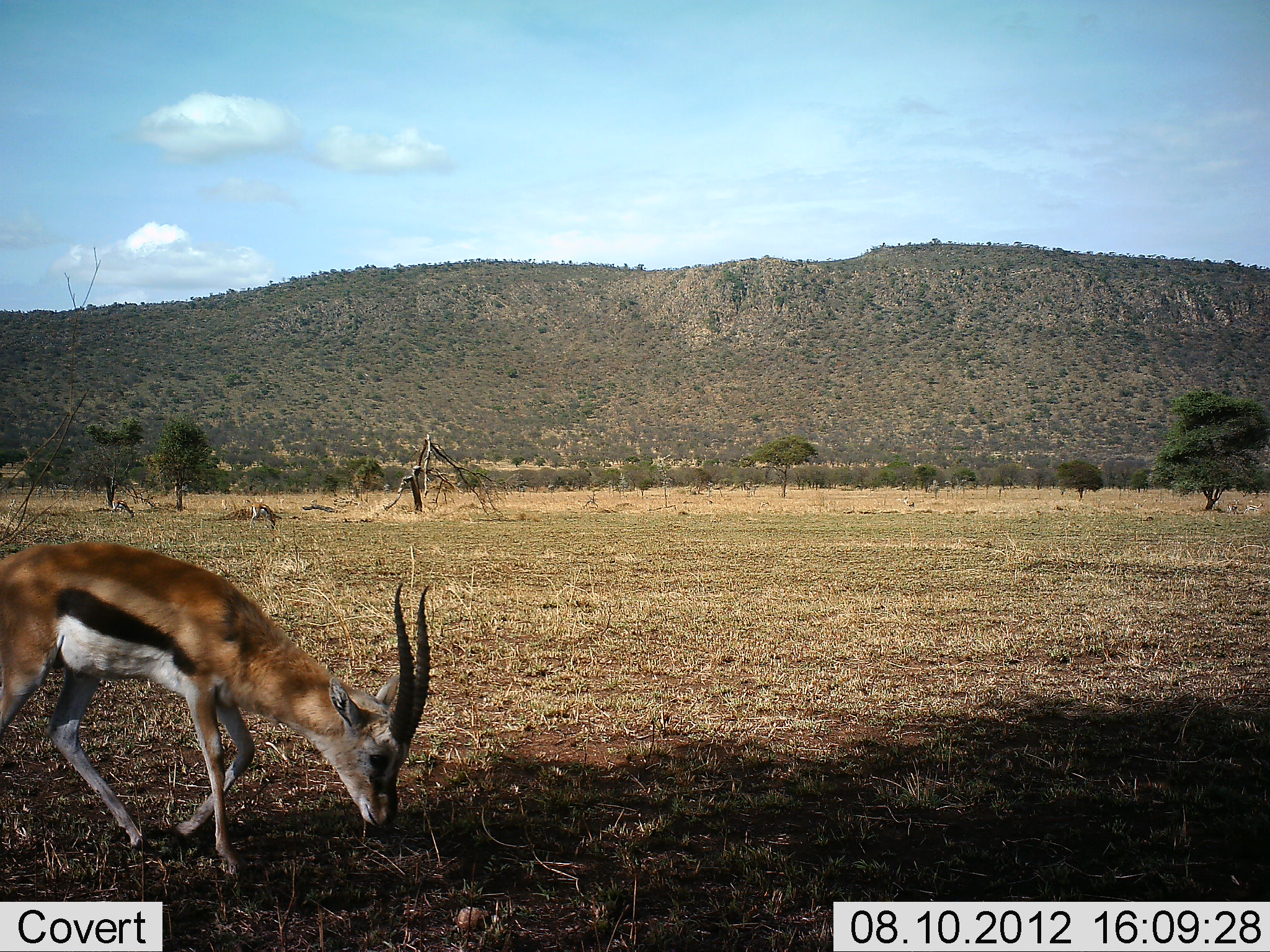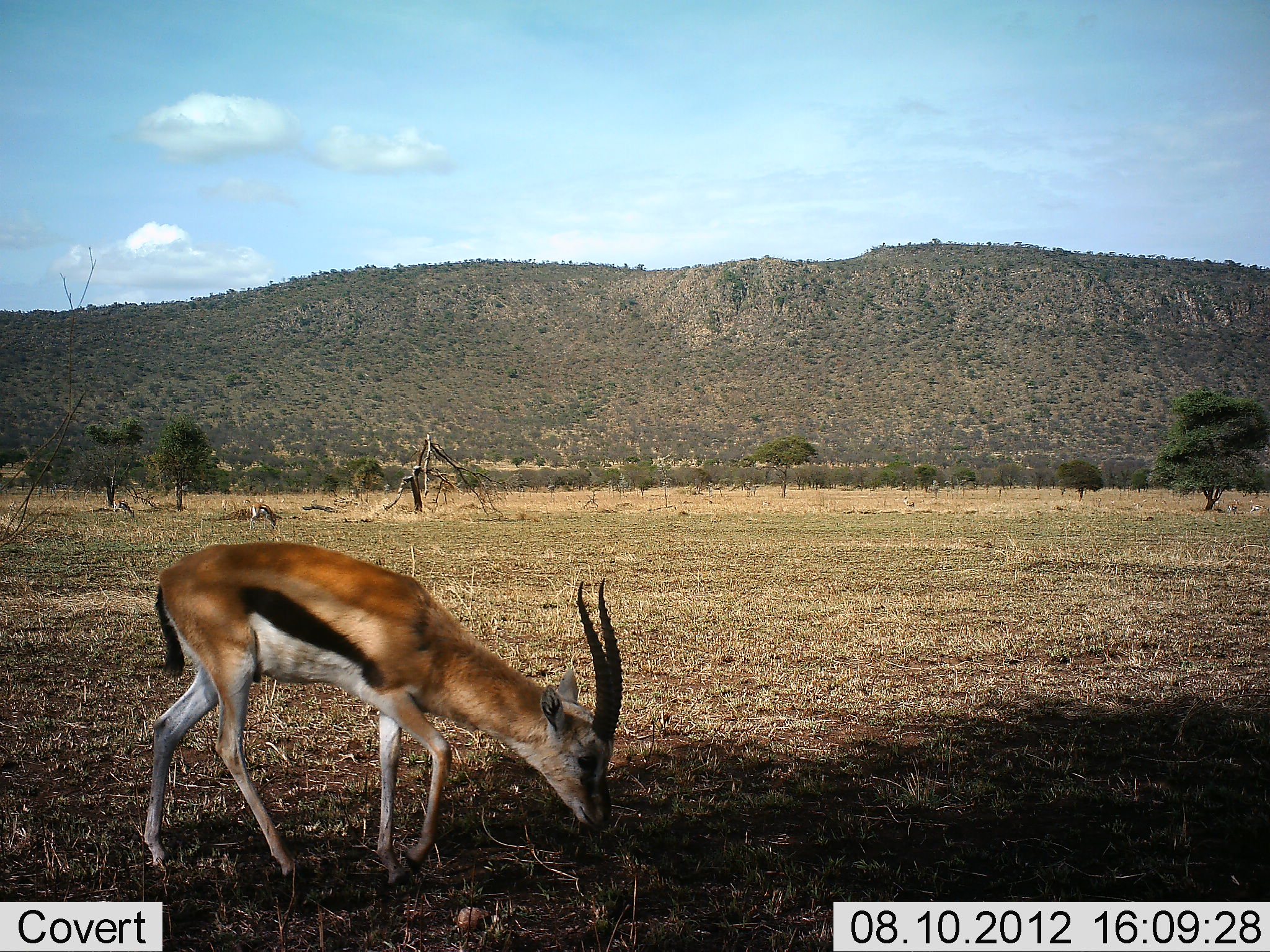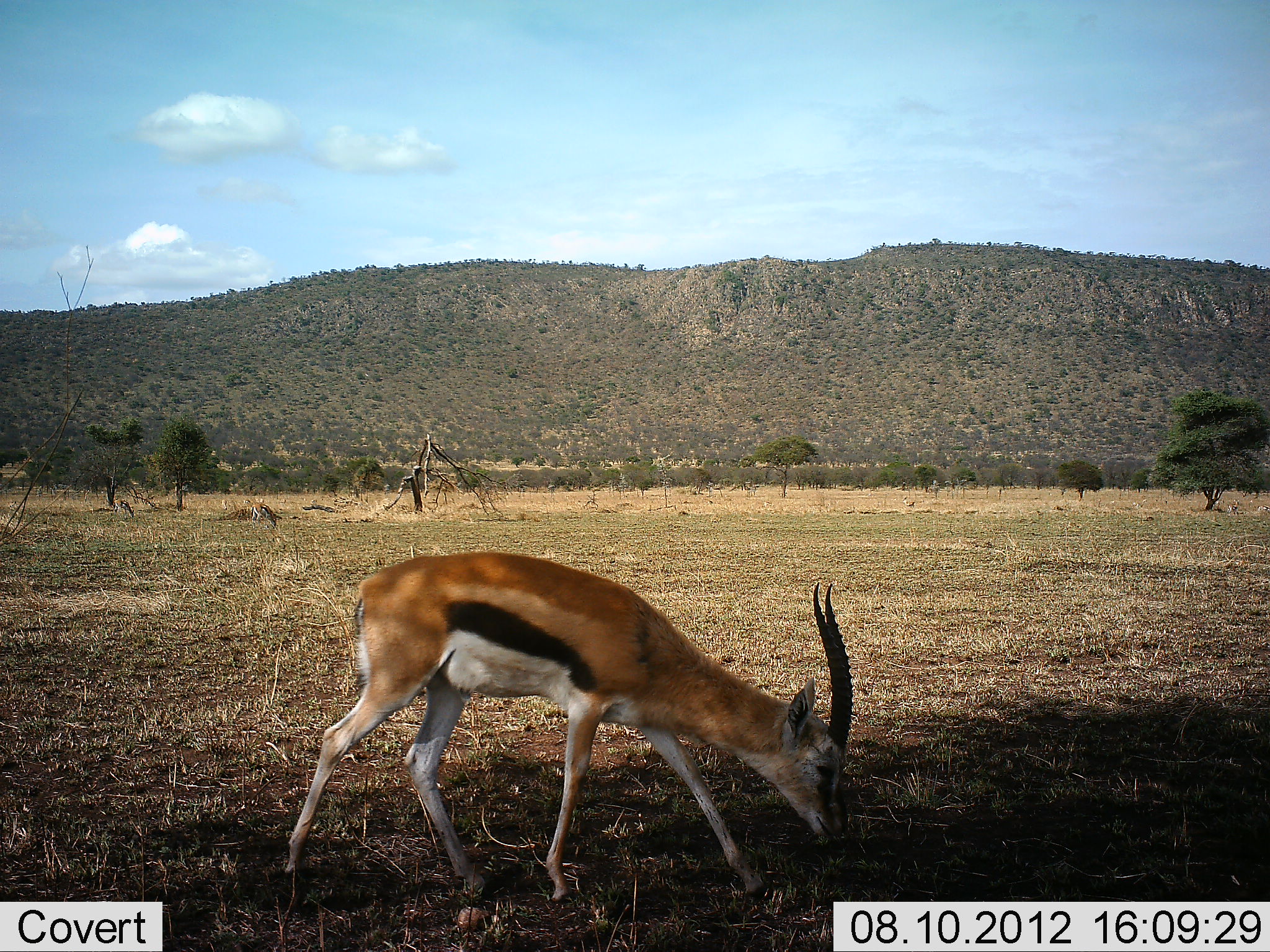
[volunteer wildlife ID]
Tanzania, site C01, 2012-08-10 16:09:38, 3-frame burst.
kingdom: Animalia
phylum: Chordata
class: Mammalia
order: Artiodactyla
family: Bovidae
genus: Eudorcas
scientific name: Eudorcas thomsonii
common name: thomson's gazelle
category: gazellethomsons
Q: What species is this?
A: Gazellethomsons (thomson's gazelle) (Eudorcas thomsonii).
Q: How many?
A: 2.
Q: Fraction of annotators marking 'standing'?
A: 10%.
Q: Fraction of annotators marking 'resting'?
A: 0%.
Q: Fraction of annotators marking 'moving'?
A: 80%.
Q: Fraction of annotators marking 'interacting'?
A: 0%.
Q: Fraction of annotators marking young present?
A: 0%.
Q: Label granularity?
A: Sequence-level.